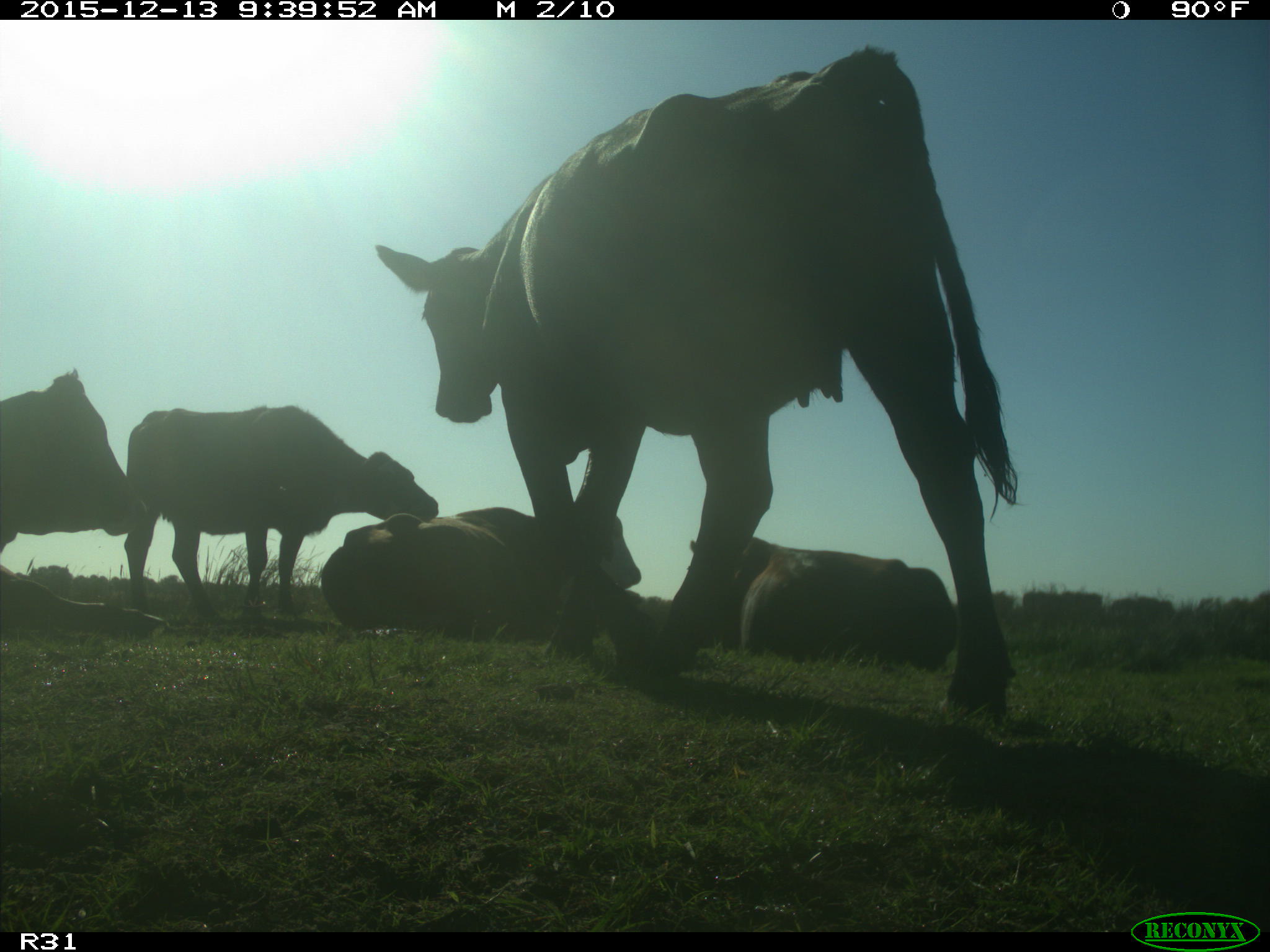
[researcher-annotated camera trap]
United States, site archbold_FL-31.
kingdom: Animalia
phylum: Chordata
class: Mammalia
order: Artiodactyla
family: Bovidae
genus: Bos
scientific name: Bos taurus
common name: domestic cow